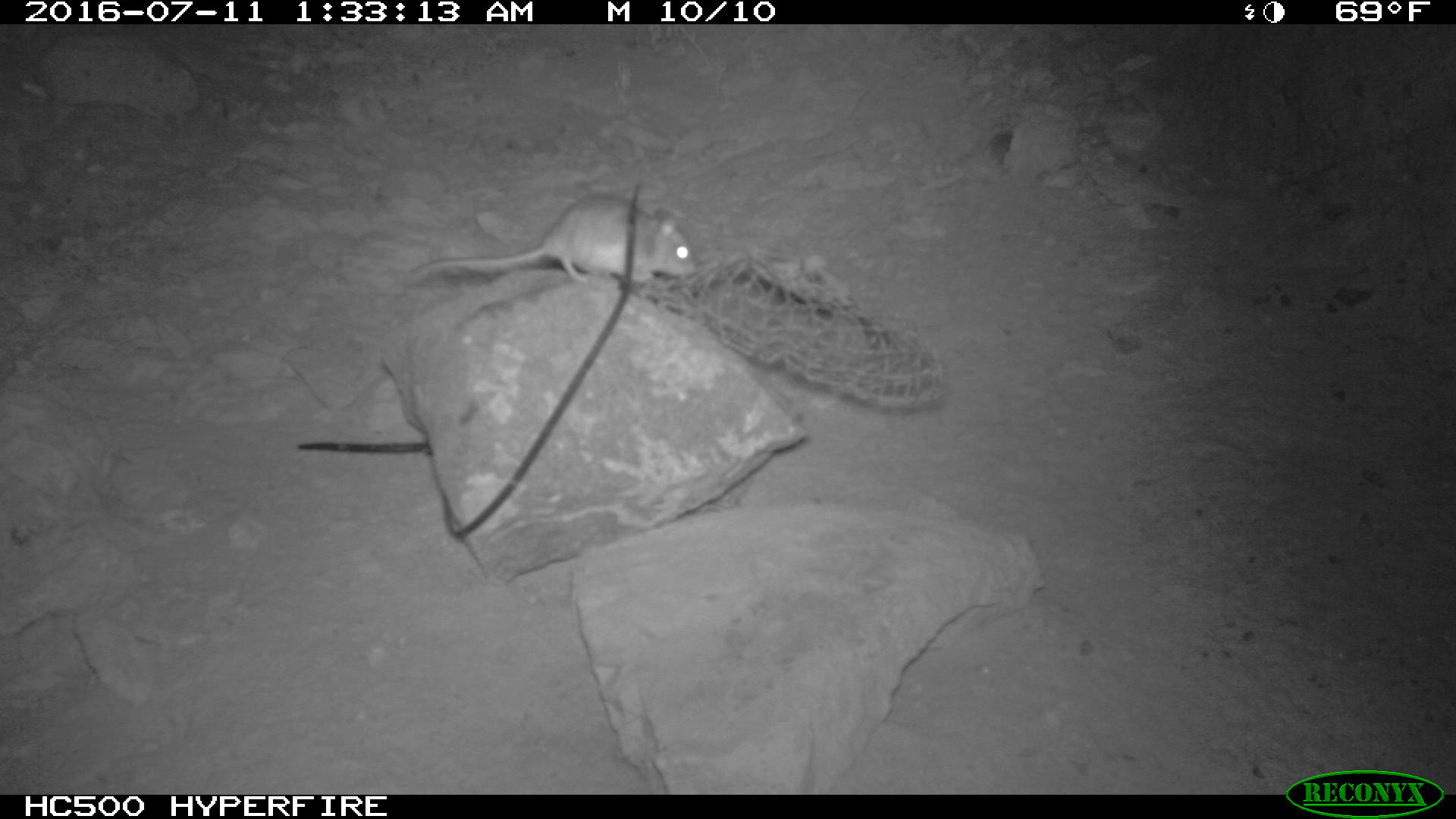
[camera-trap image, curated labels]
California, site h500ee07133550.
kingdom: Animalia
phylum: Chordata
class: Mammalia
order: Rodentia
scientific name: Rodentia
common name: rodent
Rodent (Rodentia).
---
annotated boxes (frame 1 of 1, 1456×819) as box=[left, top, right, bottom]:
rodent: box=[407, 192, 698, 281]